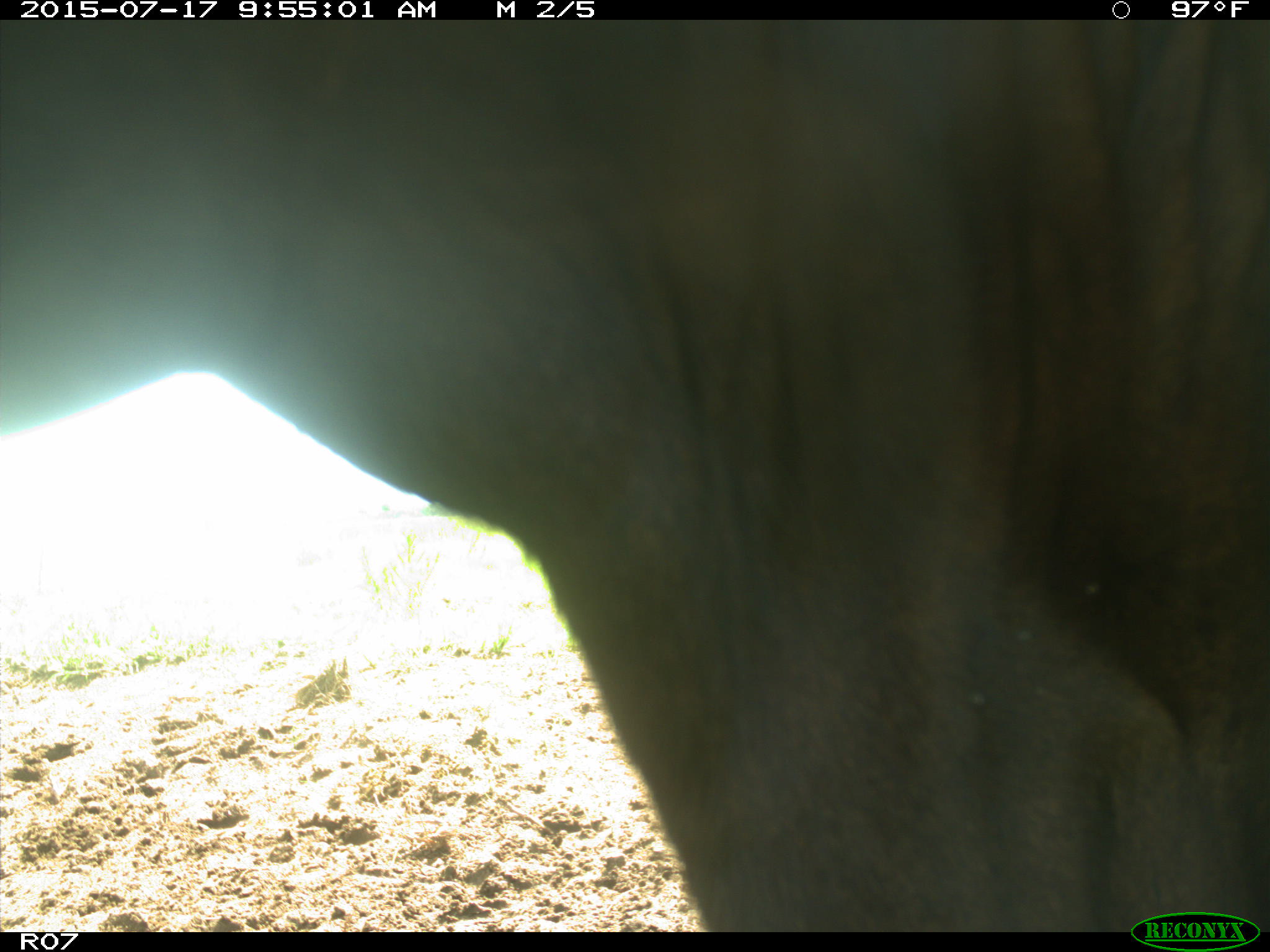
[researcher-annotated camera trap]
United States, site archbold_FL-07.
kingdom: Animalia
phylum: Chordata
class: Mammalia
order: Artiodactyla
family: Bovidae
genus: Bos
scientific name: Bos taurus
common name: domestic cow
Bos taurus (domestic cow).